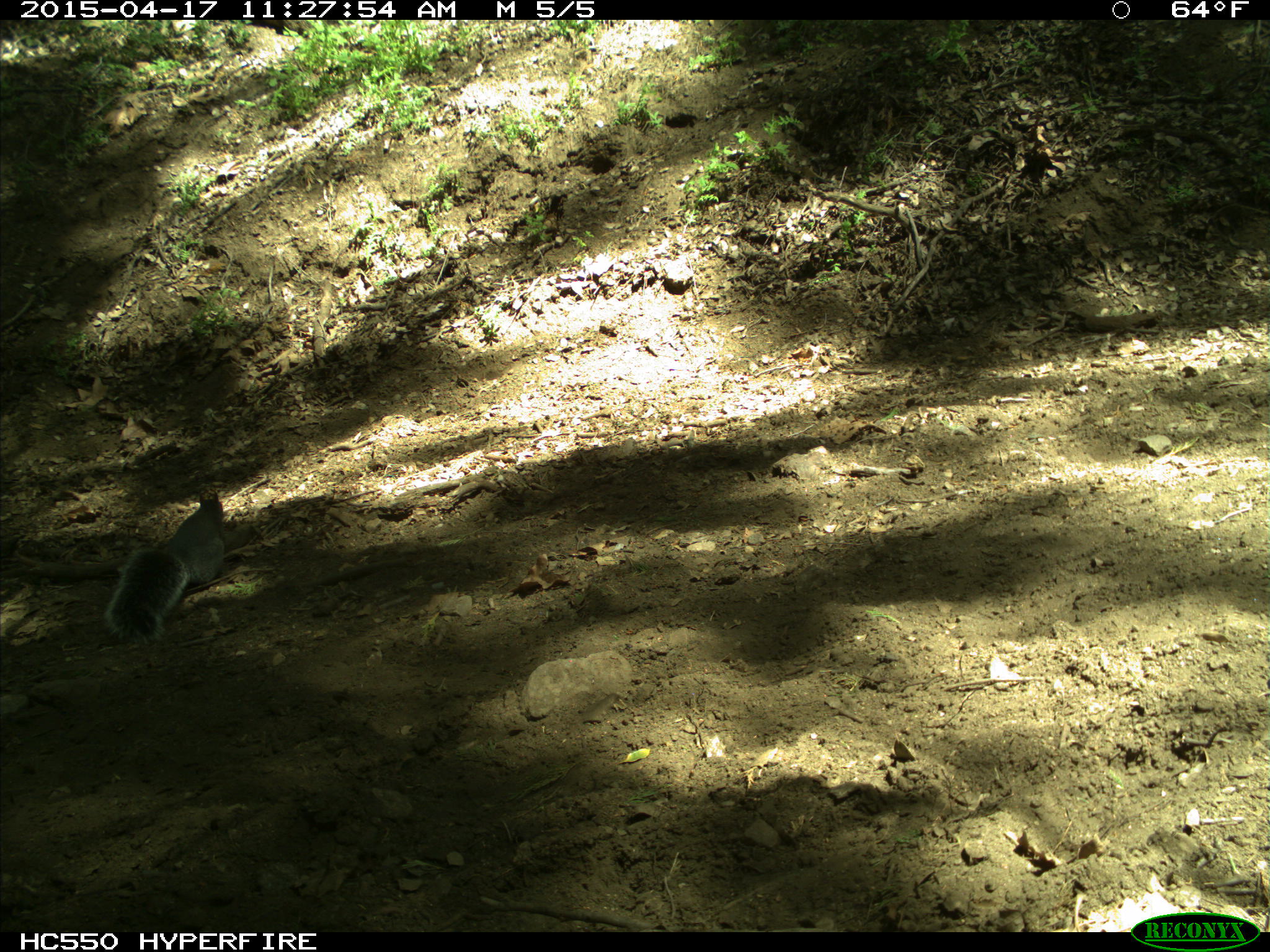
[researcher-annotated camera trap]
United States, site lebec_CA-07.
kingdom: Animalia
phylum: Chordata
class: Mammalia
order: Rodentia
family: Sciuridae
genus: Sciurus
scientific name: Sciurus carolinensis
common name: eastern gray squirrel